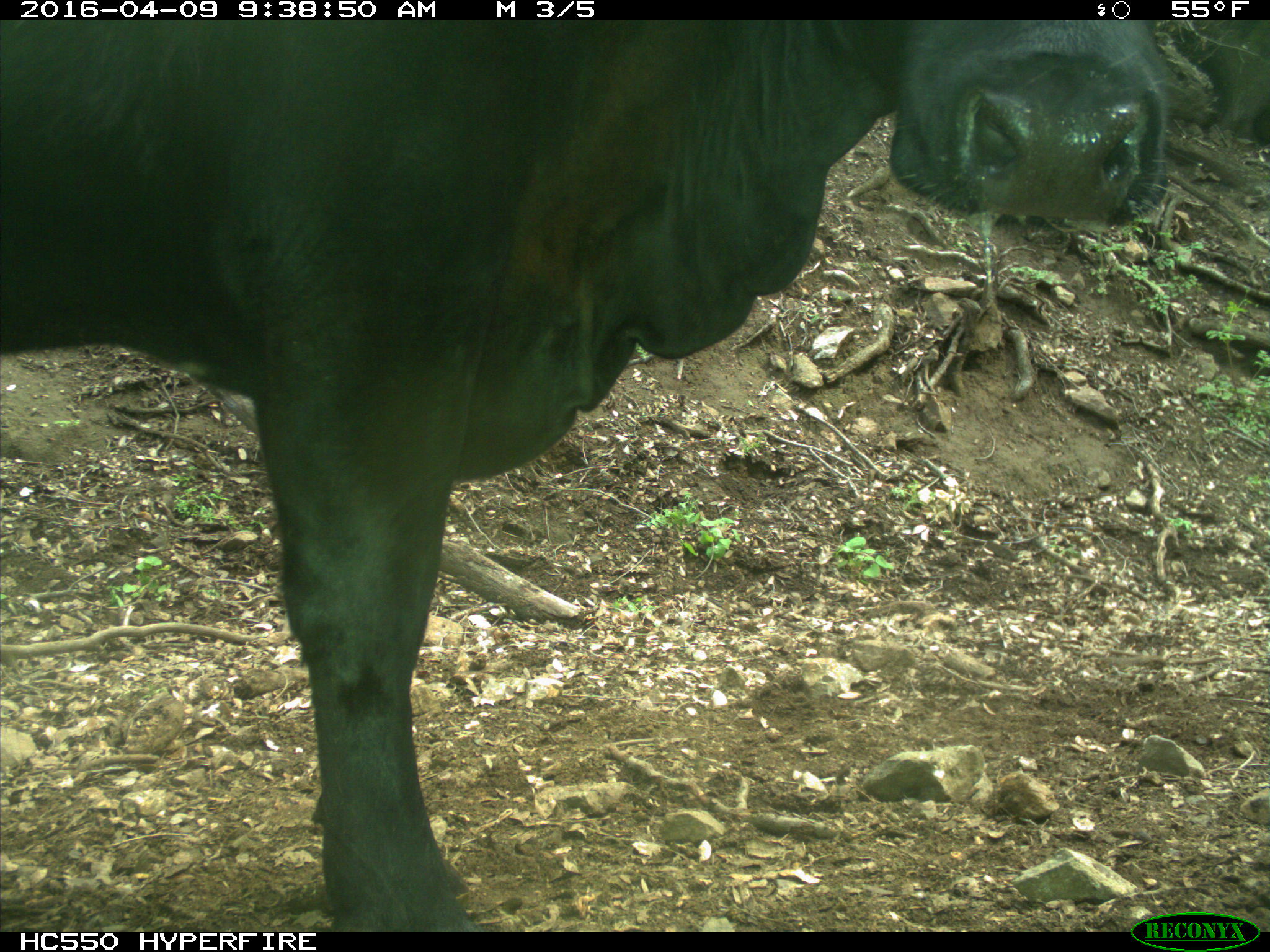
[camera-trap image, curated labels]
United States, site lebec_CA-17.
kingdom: Animalia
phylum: Chordata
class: Mammalia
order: Artiodactyla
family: Bovidae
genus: Bos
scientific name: Bos taurus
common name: domestic cow